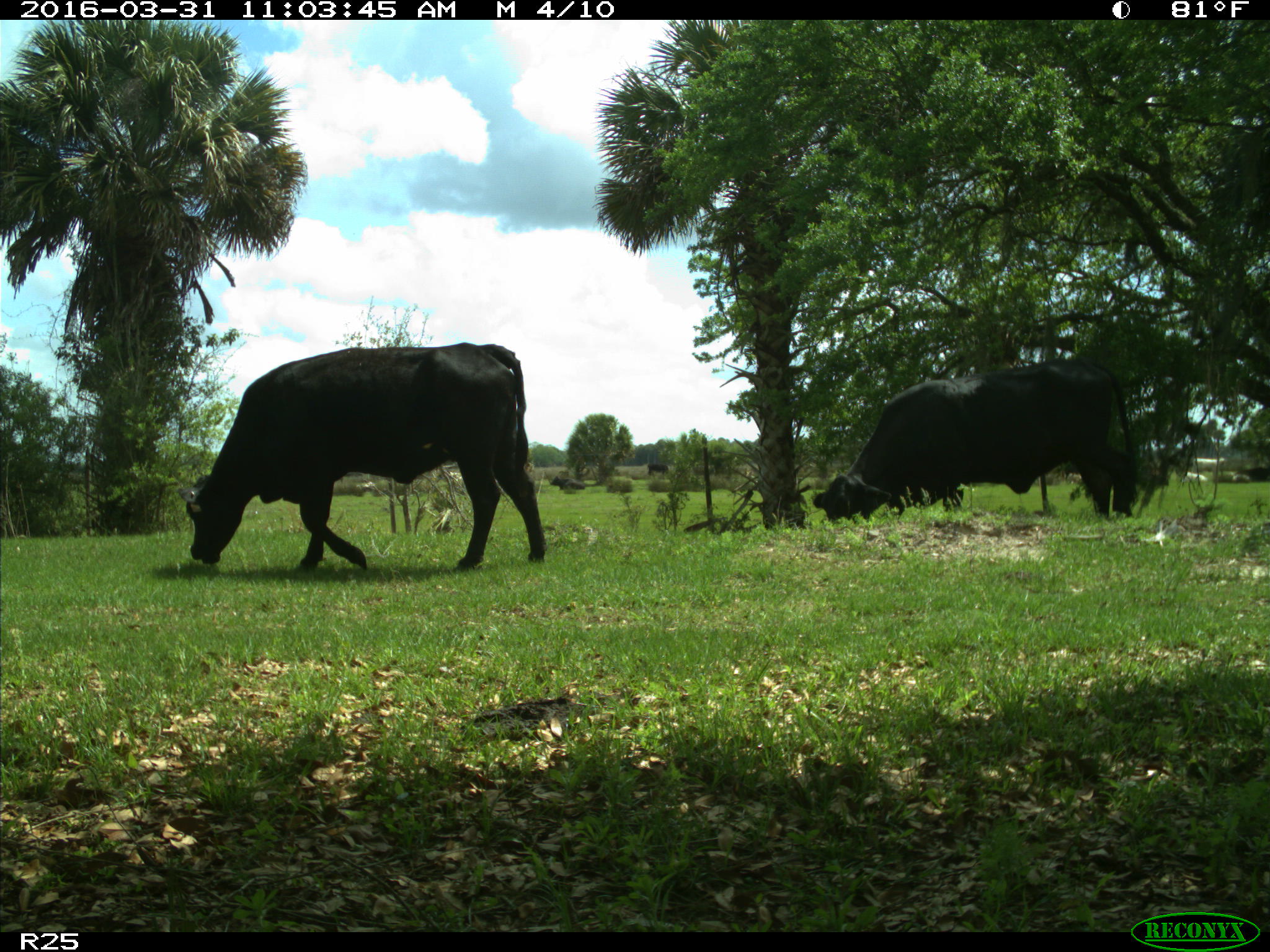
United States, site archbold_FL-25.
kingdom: Animalia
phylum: Chordata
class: Mammalia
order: Artiodactyla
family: Bovidae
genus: Bos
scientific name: Bos taurus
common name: domestic cow